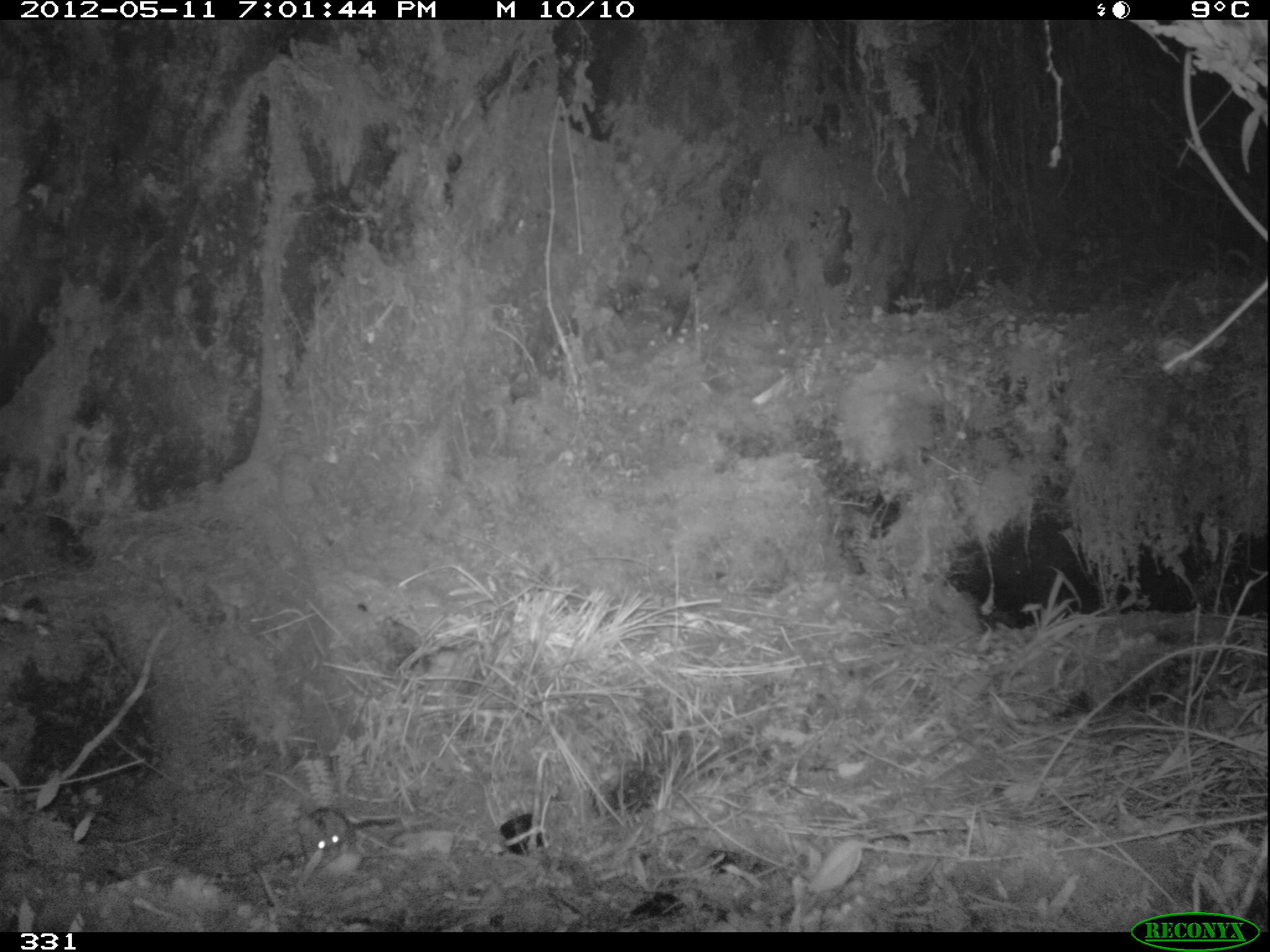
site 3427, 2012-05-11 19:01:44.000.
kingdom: Animalia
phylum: Chordata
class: Mammalia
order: Rodentia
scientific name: Rodentia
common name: rodents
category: unknown rodent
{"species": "unknown rodent (rodents) (Rodentia)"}